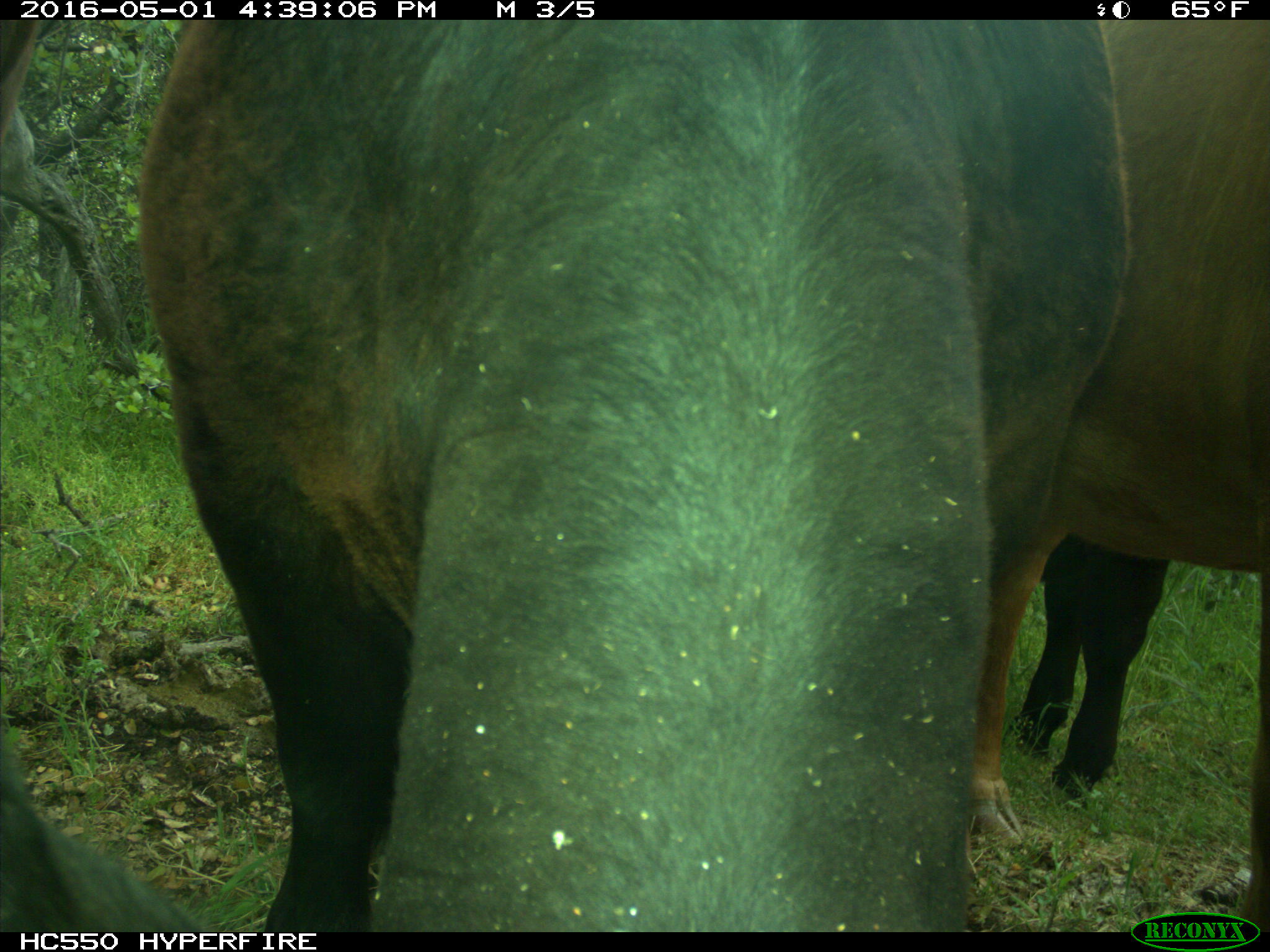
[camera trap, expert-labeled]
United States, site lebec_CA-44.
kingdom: Animalia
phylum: Chordata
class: Mammalia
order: Artiodactyla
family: Bovidae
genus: Bos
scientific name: Bos taurus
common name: domestic cow